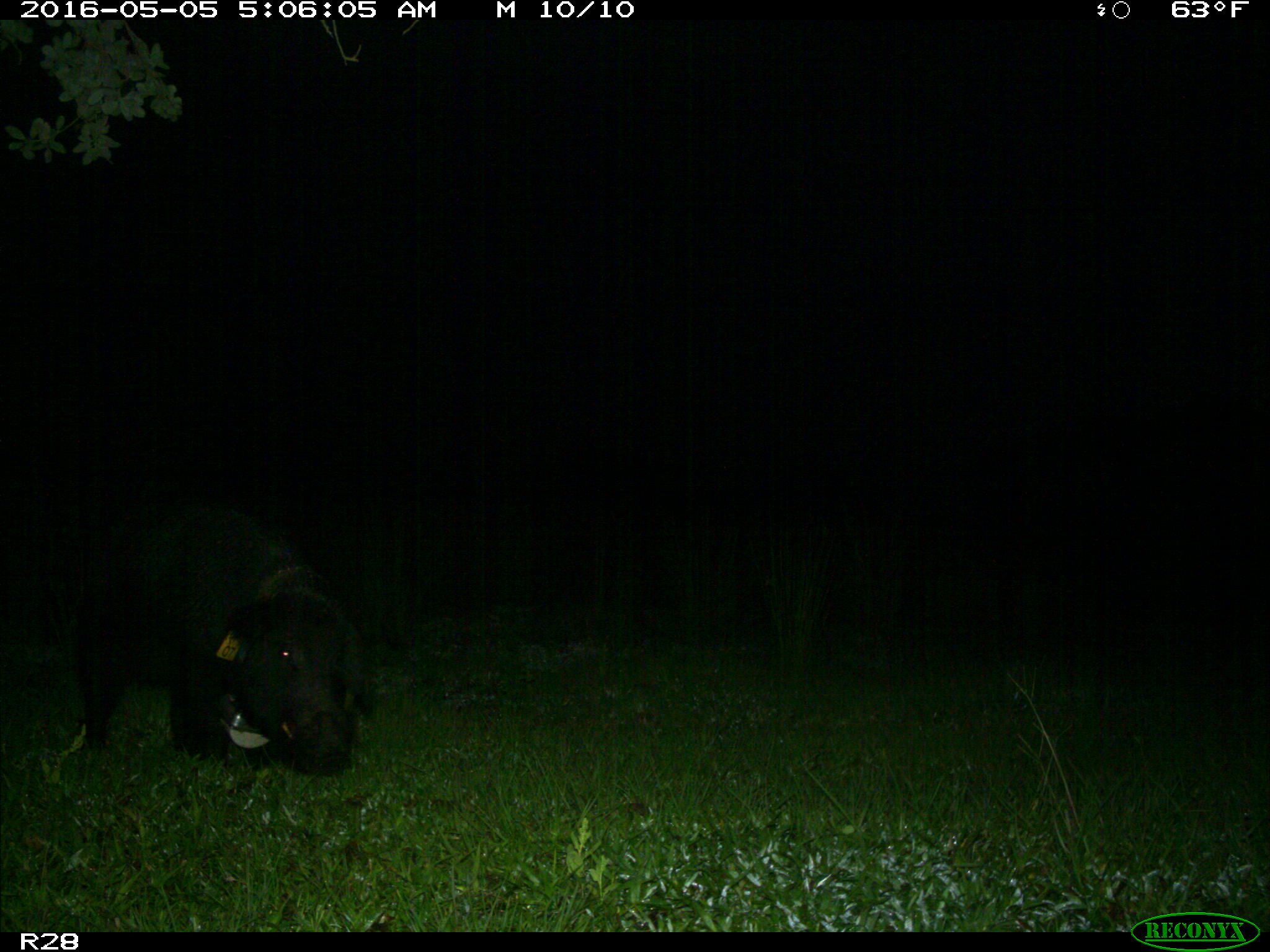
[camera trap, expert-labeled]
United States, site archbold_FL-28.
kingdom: Animalia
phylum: Chordata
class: Mammalia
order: Artiodactyla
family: Suidae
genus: Sus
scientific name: Sus scrofa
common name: wild boar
Sus scrofa (wild boar).